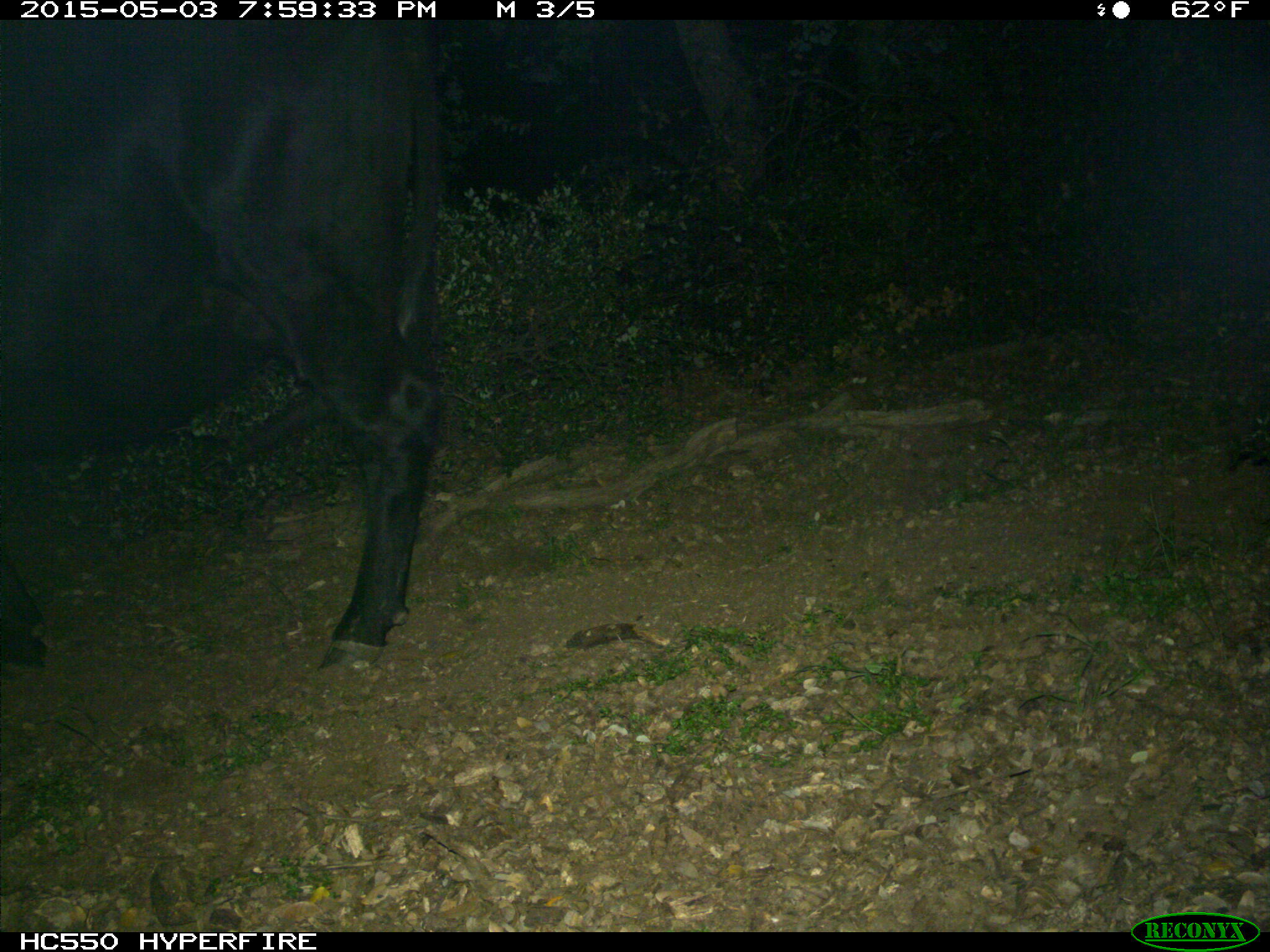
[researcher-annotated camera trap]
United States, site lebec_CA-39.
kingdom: Animalia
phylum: Chordata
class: Mammalia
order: Artiodactyla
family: Bovidae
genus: Bos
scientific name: Bos taurus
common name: domestic cow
Bos taurus (domestic cow).